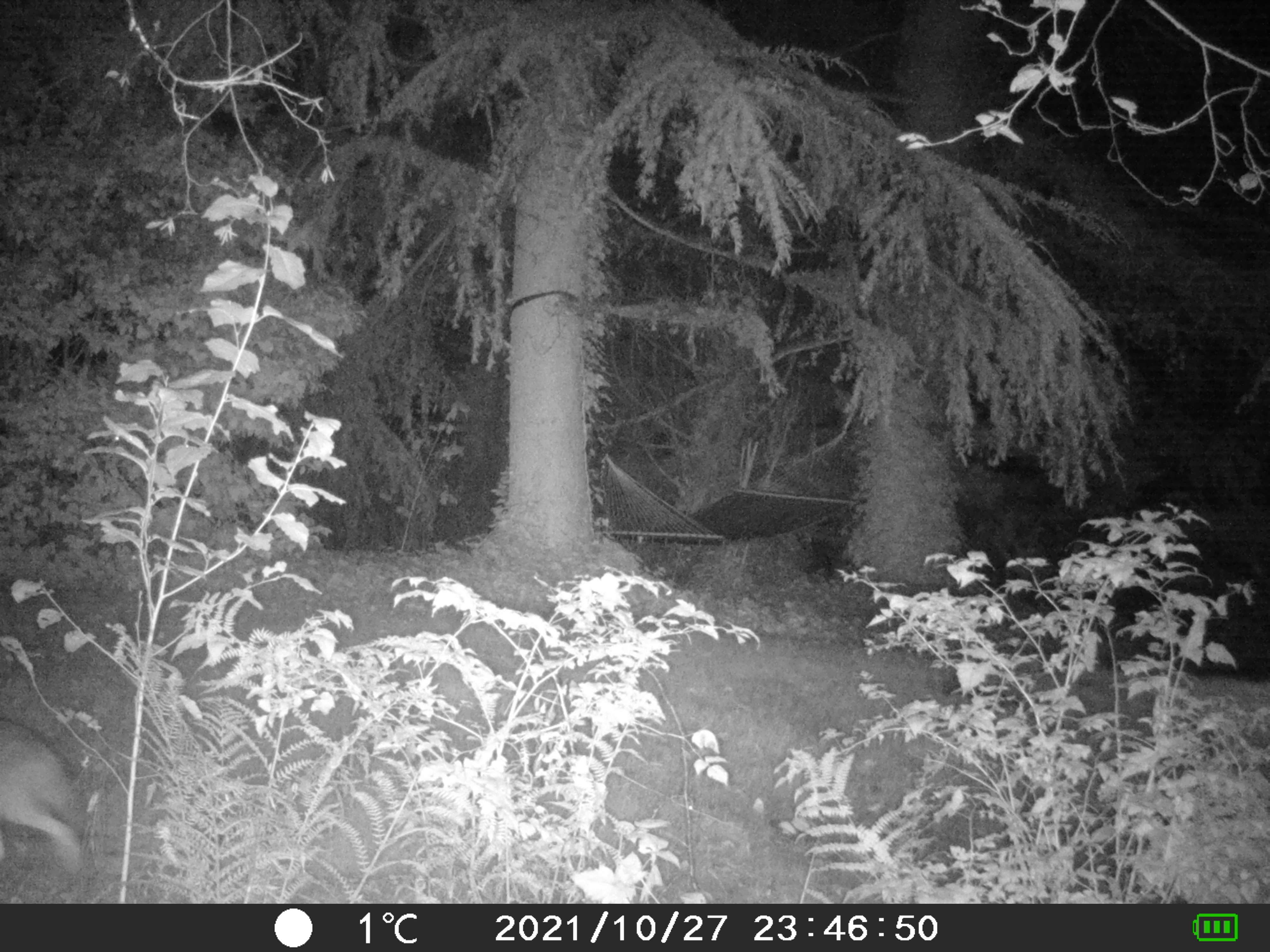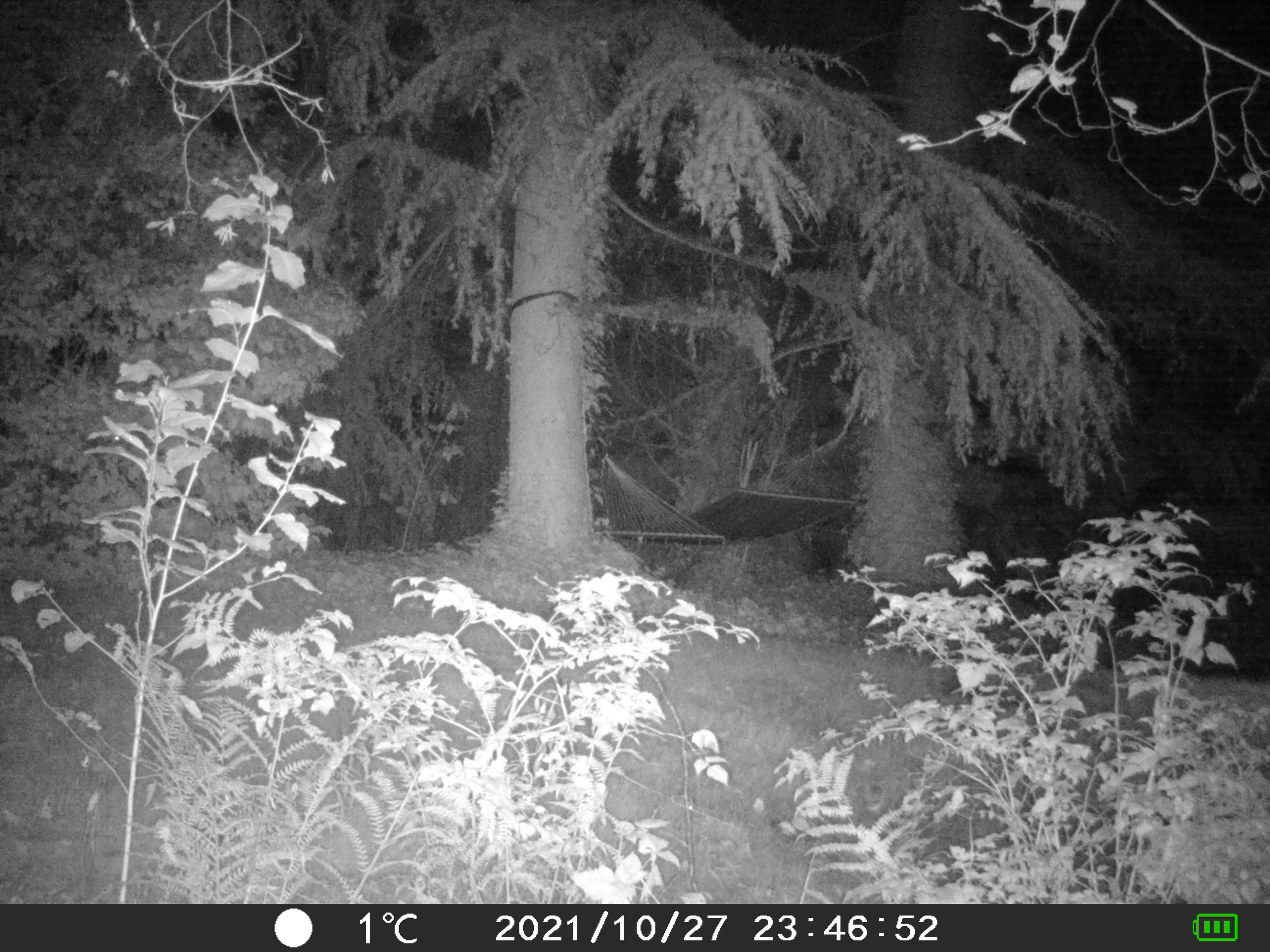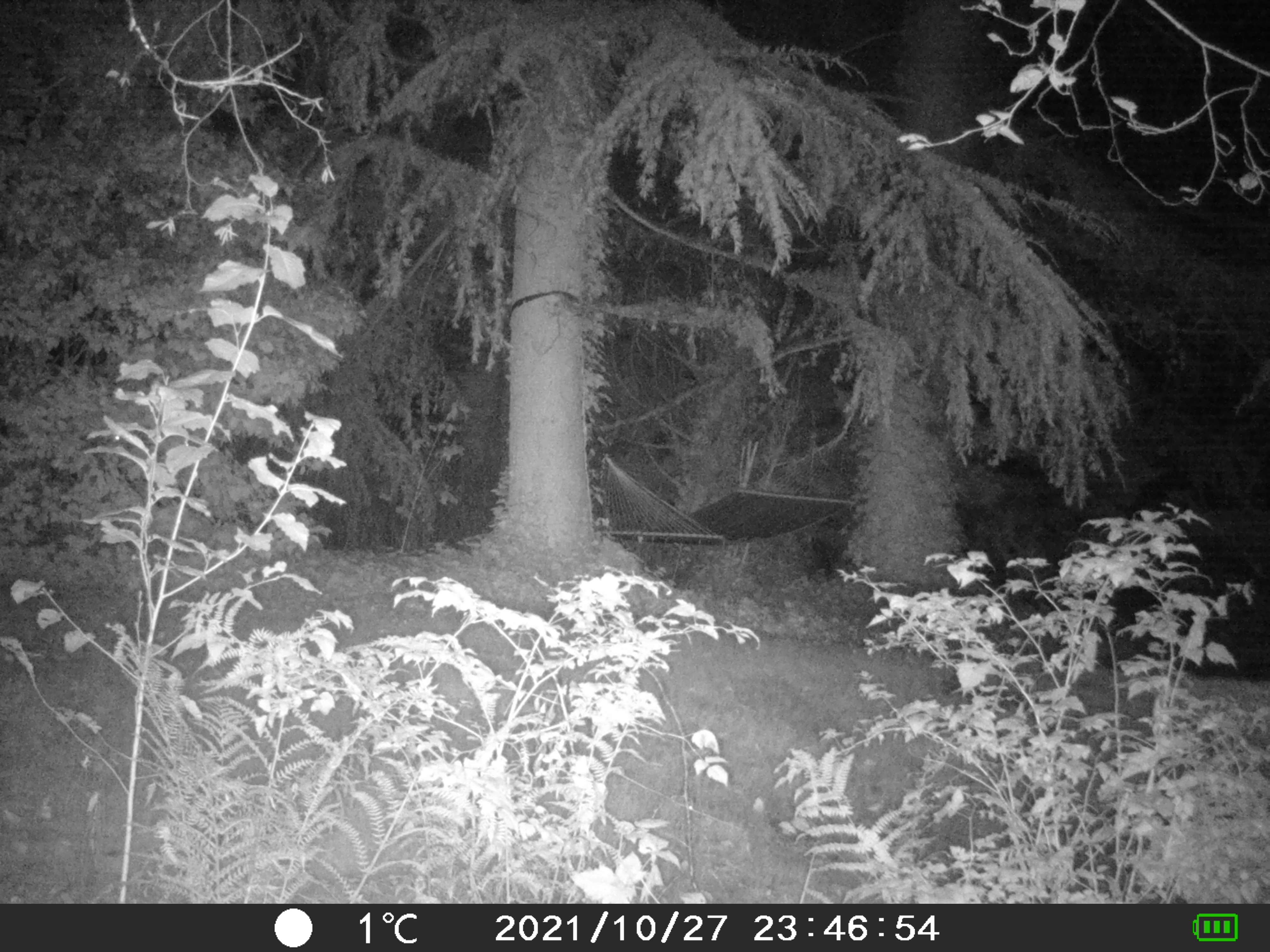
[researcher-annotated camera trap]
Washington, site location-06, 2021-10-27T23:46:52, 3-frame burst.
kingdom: Animalia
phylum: Chordata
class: Mammalia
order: Carnivora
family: Canidae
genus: Canis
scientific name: Canis latrans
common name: coyote